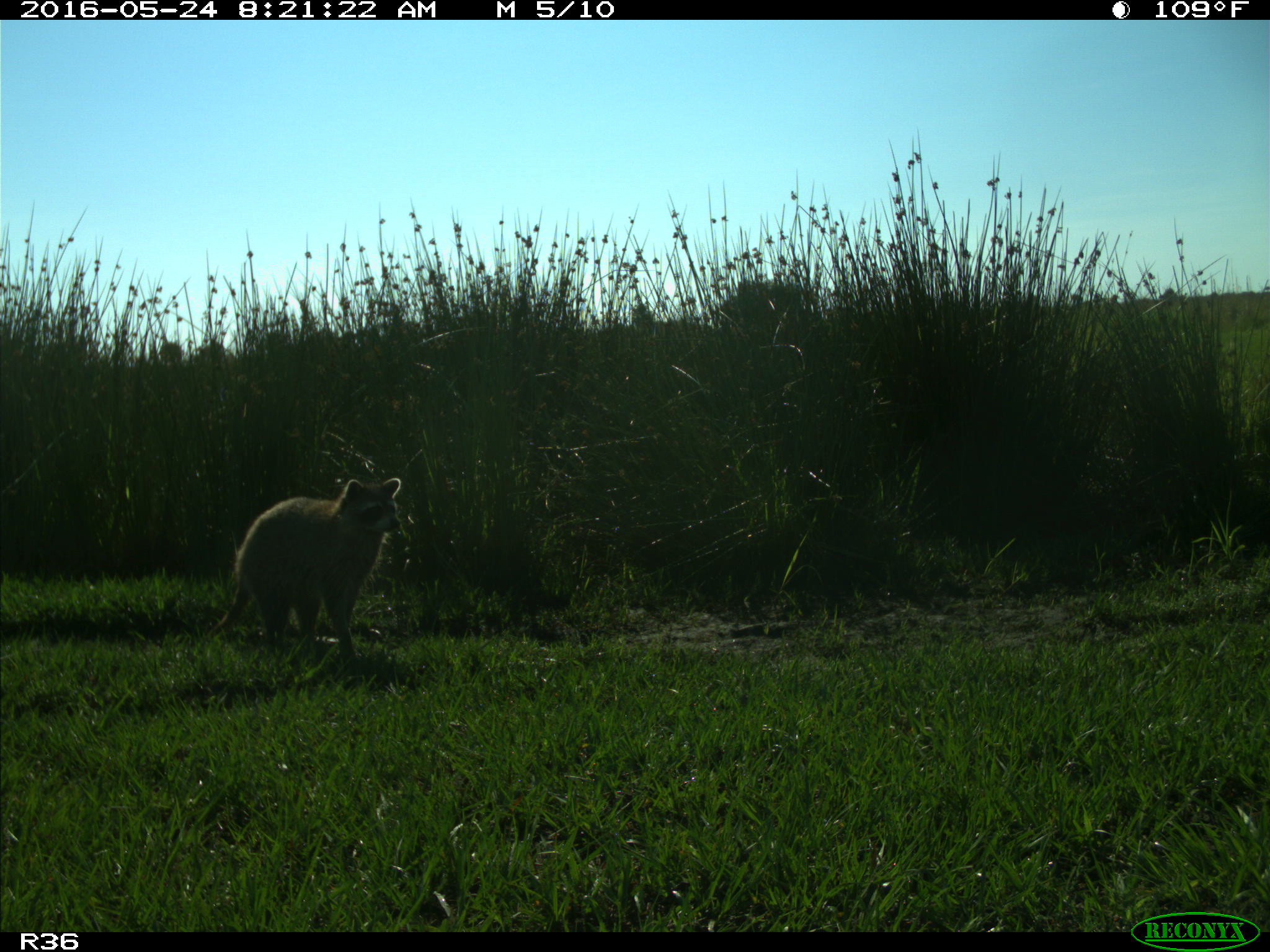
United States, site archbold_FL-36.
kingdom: Animalia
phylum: Chordata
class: Mammalia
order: Carnivora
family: Procyonidae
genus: Procyon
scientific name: Procyon lotor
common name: common raccoon